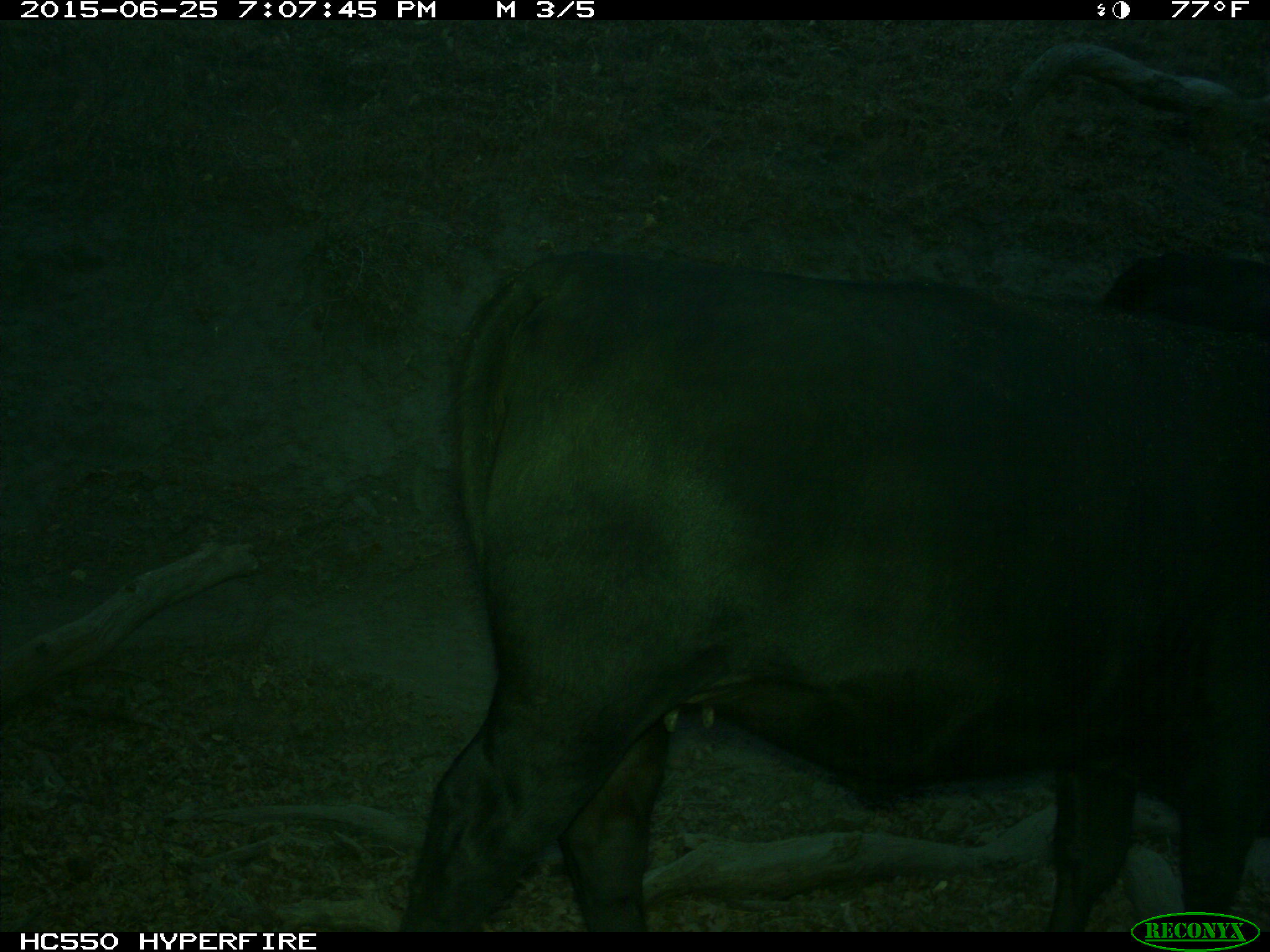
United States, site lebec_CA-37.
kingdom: Animalia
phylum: Chordata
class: Mammalia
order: Artiodactyla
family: Bovidae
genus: Bos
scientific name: Bos taurus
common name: domestic cow